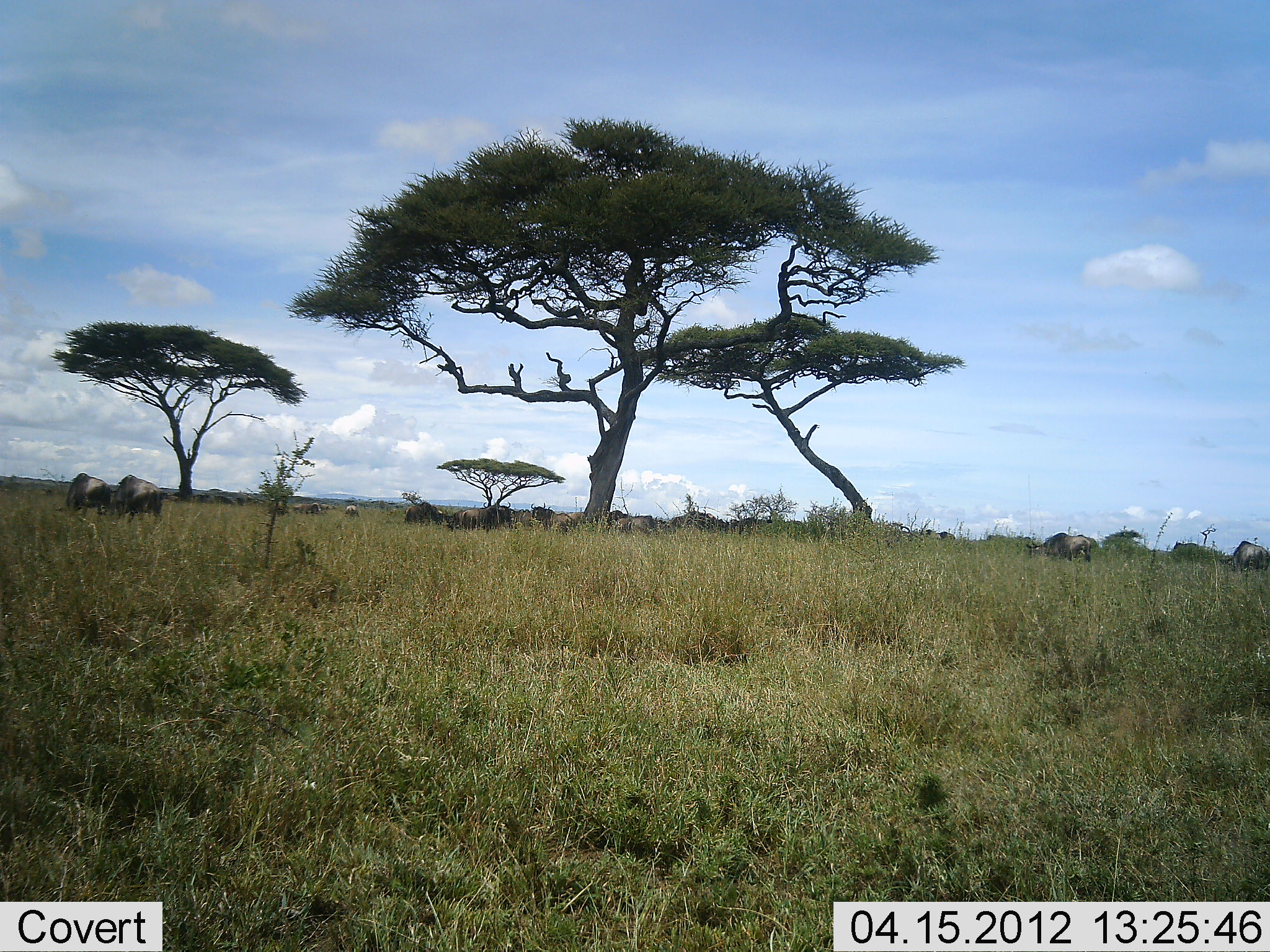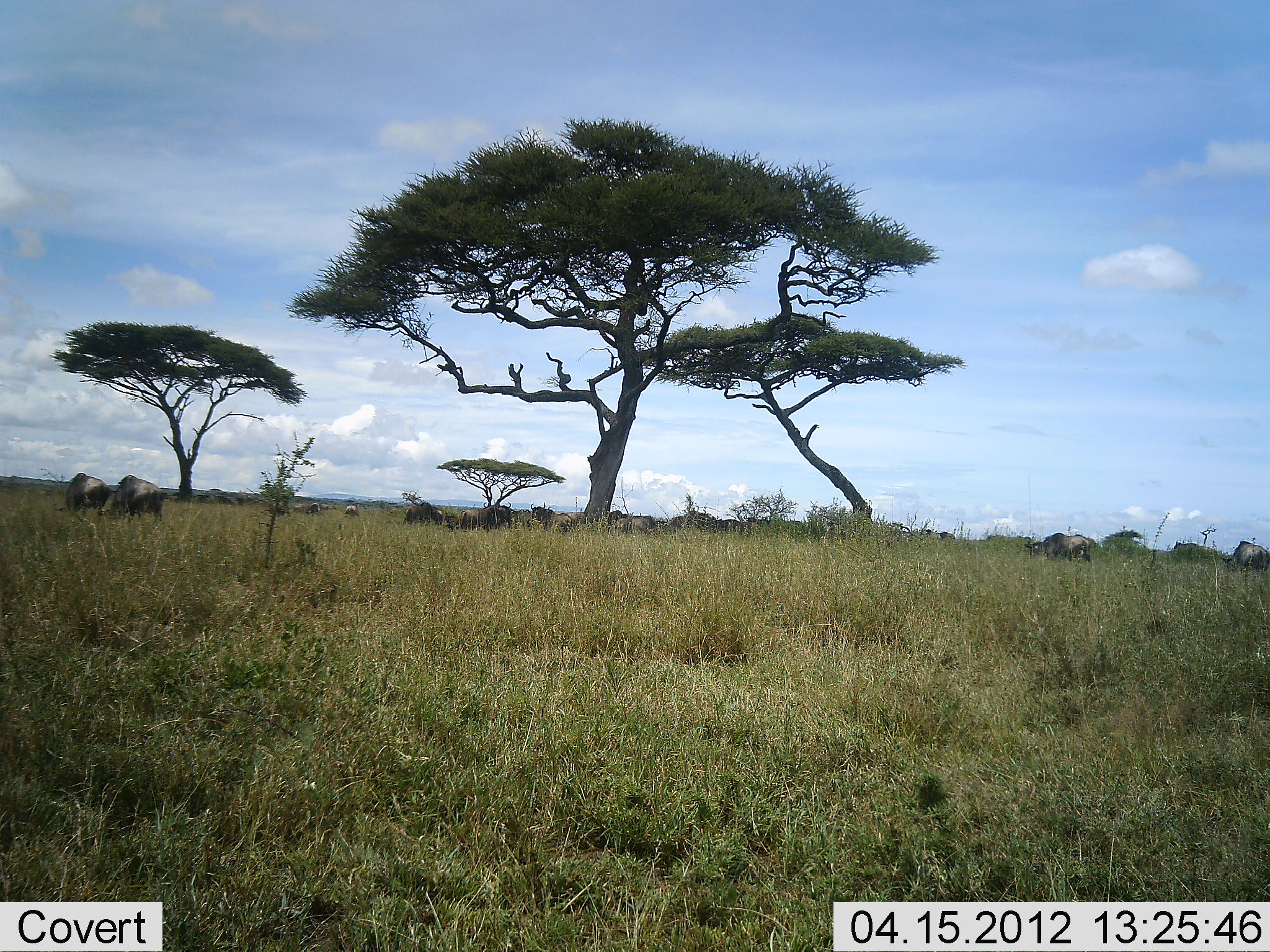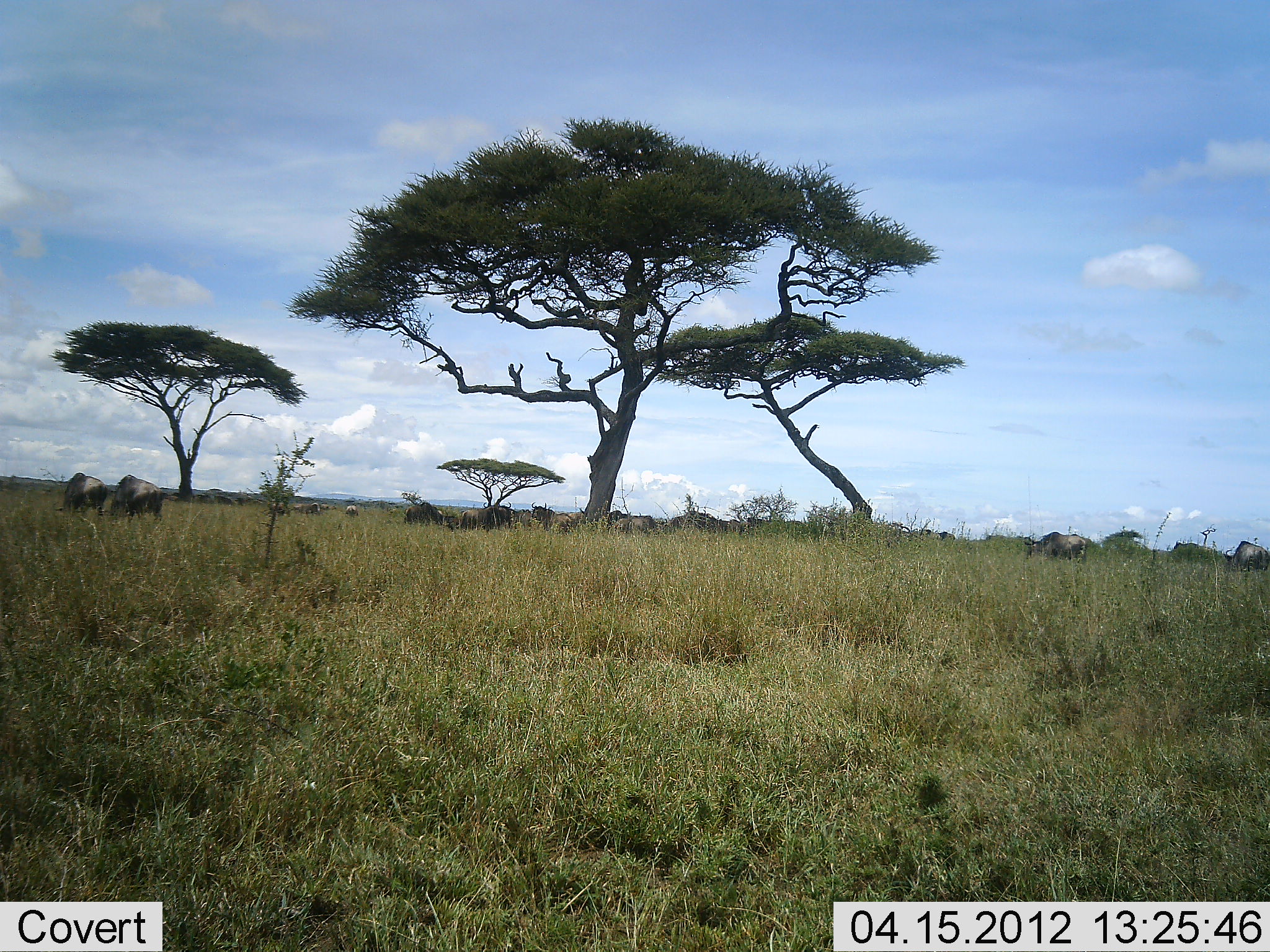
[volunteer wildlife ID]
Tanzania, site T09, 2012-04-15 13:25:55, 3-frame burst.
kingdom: Animalia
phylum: Chordata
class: Mammalia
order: Artiodactyla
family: Bovidae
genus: Connochaetes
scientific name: Connochaetes taurinus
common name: blue wildebeest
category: wildebeest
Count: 11-50.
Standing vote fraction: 31%.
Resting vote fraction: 0%.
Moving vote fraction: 8%.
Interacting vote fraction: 0%.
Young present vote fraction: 0%.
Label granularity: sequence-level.